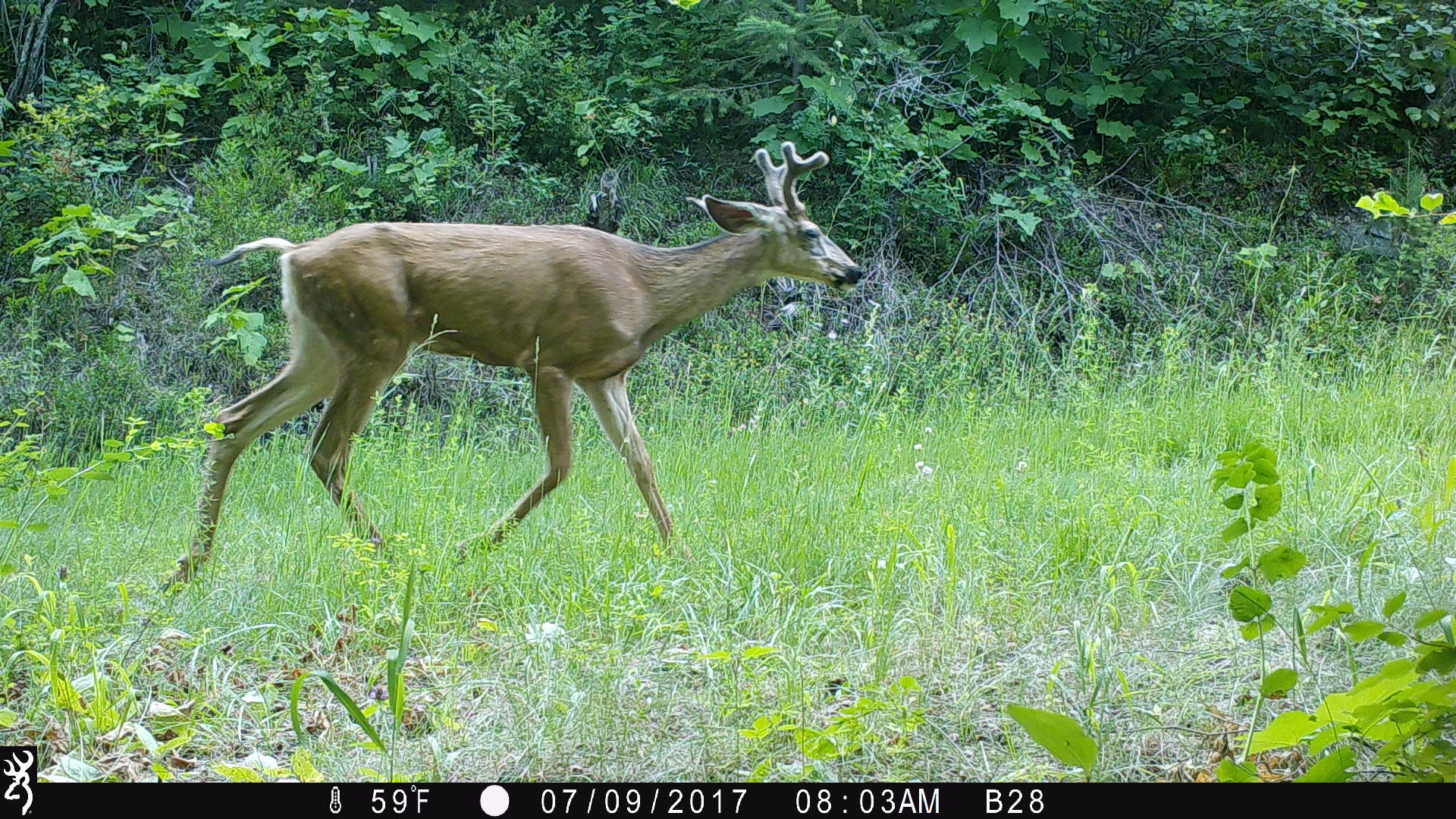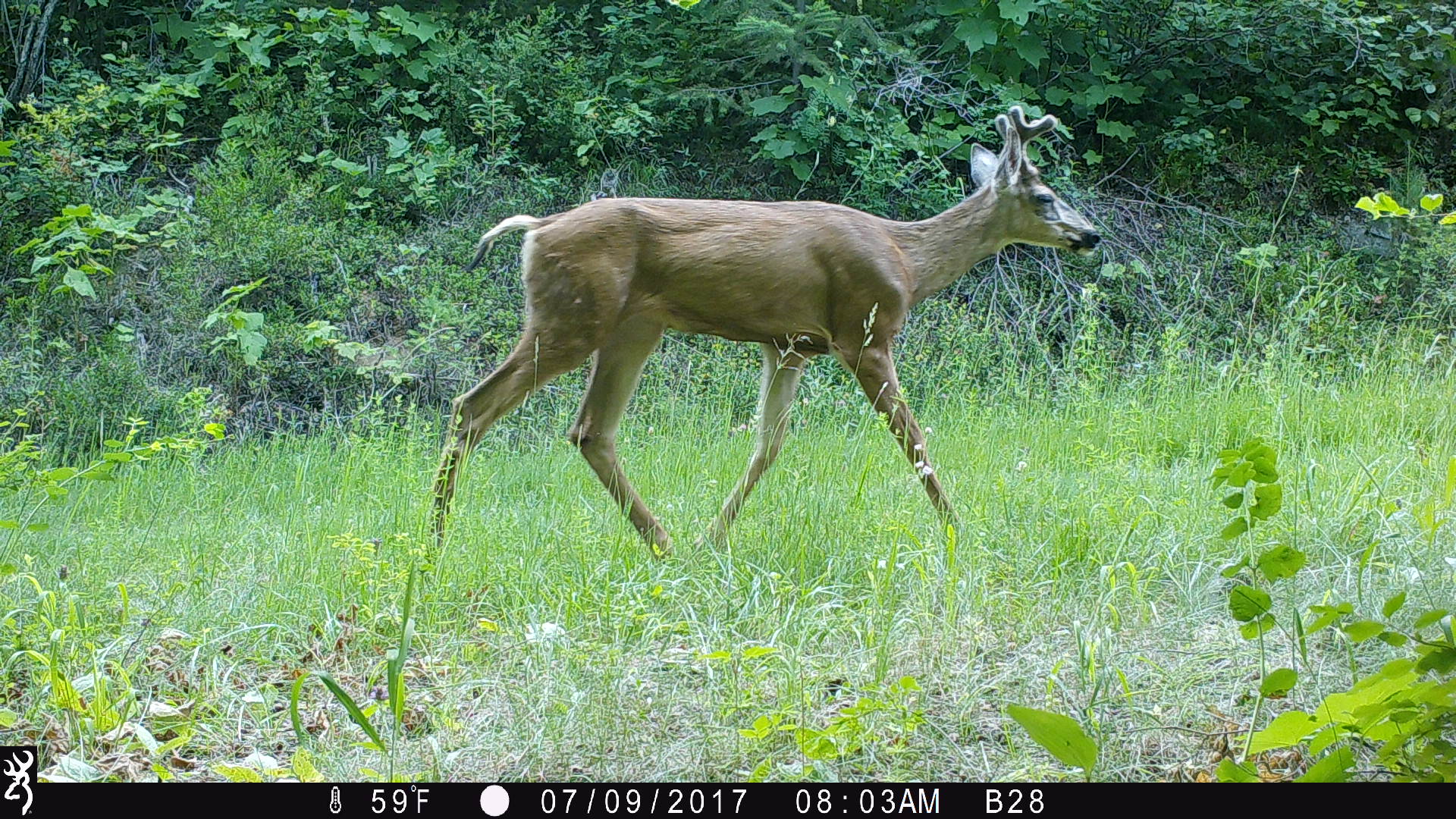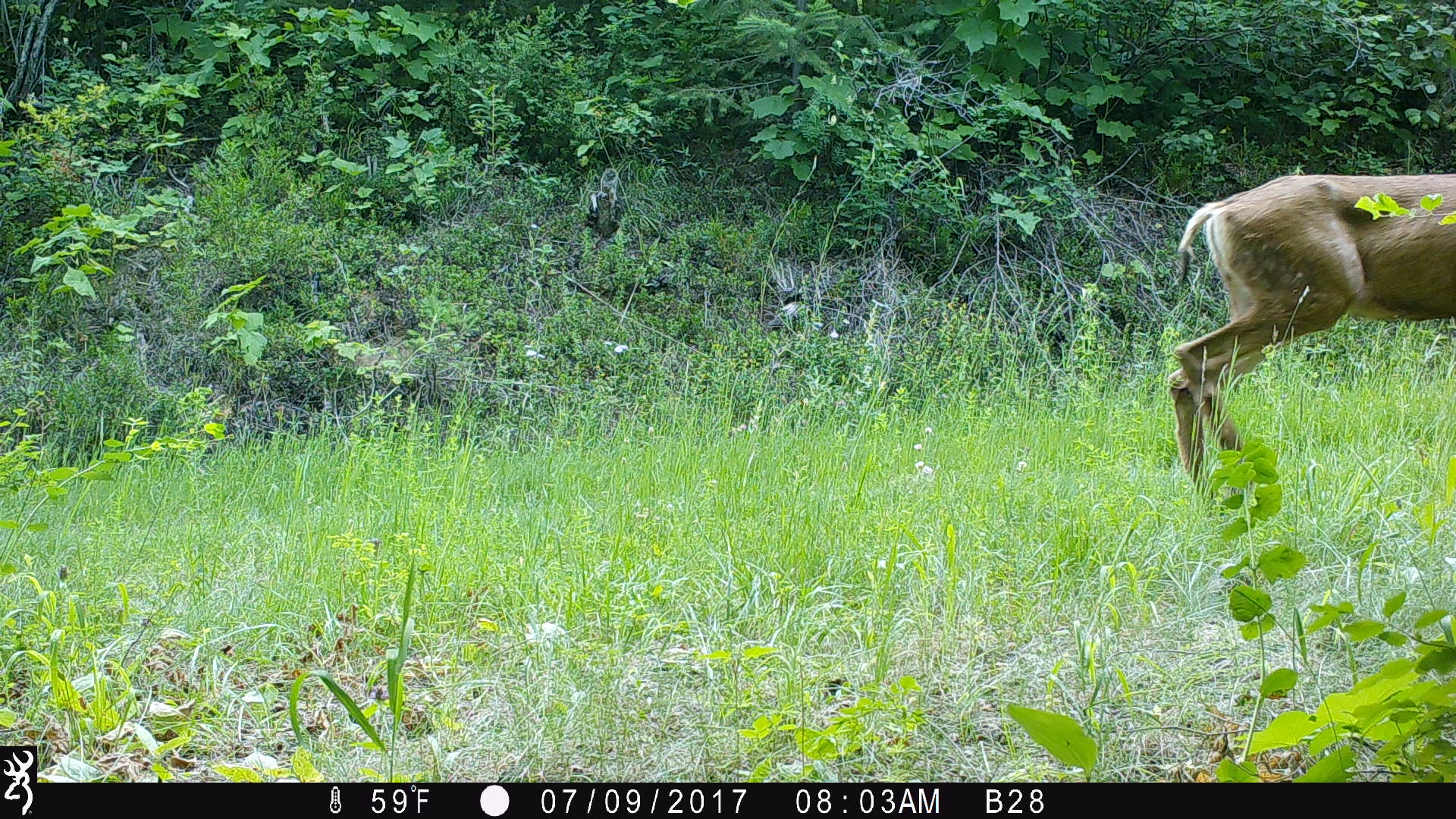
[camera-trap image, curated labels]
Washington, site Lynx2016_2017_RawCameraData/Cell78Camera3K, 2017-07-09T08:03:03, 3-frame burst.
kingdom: Animalia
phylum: Chordata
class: Mammalia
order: Artiodactyla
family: Cervidae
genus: Odocoileus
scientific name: Odocoileus hemionus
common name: mule deer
Odocoileus hemionus (mule deer). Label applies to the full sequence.